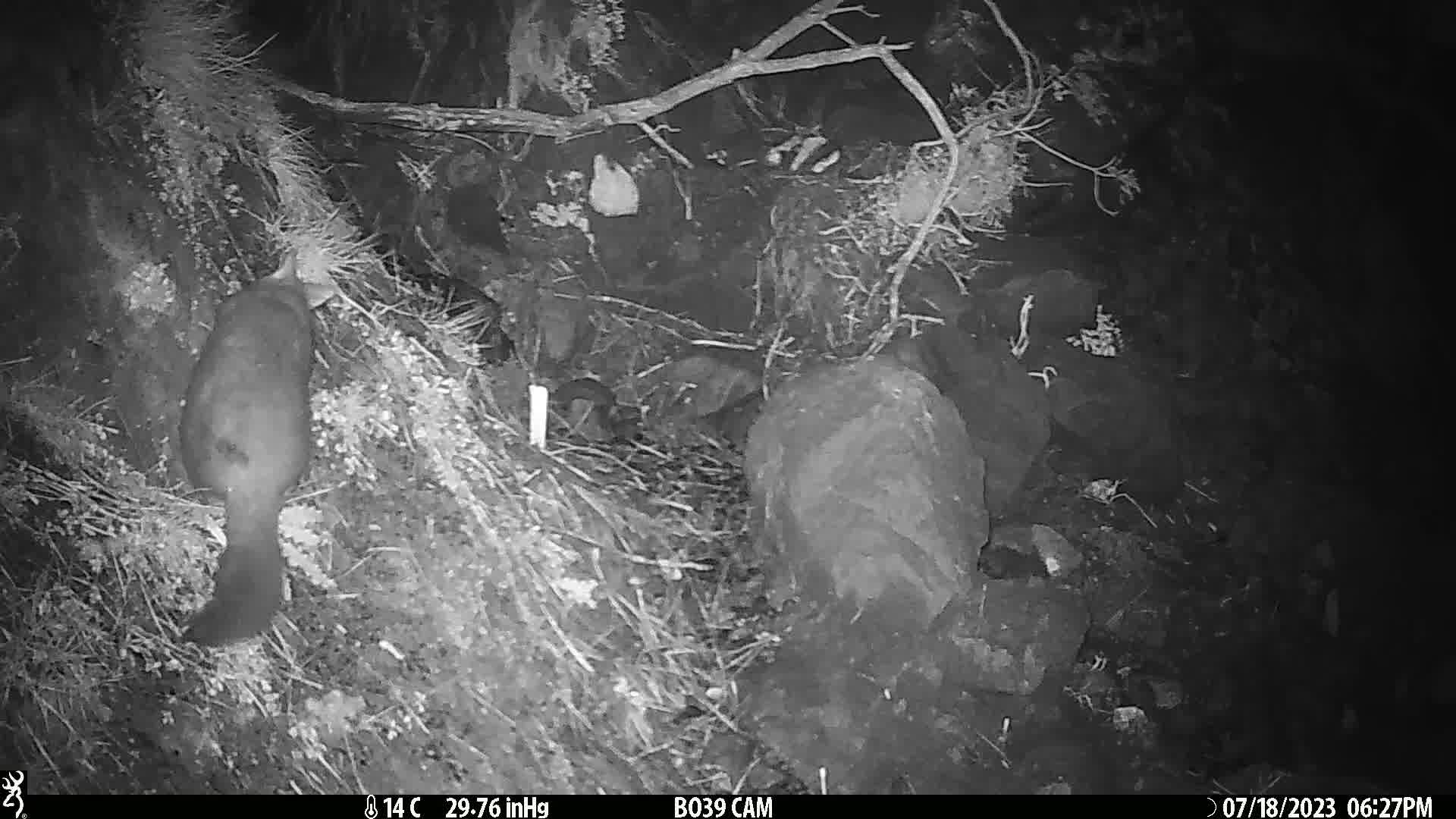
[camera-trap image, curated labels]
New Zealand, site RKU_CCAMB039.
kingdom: Animalia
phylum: Chordata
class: Mammalia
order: Diprotodontia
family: Phalangeridae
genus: Trichosurus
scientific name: Trichosurus vulpecula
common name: common brushtail possum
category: possum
Possum (common brushtail possum) (Trichosurus vulpecula).